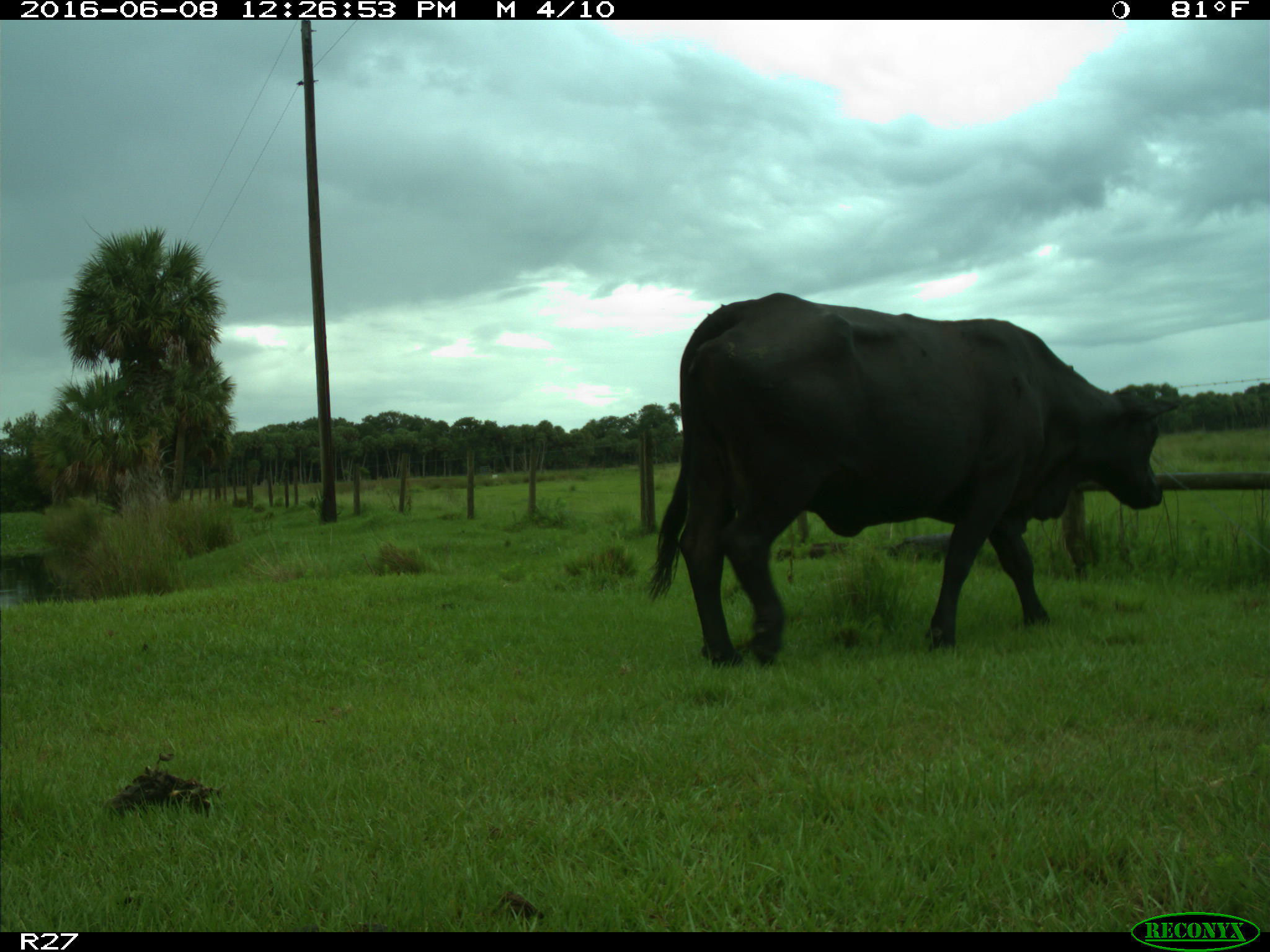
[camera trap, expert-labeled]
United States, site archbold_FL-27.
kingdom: Animalia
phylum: Chordata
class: Mammalia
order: Artiodactyla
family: Bovidae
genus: Bos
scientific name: Bos taurus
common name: domestic cow